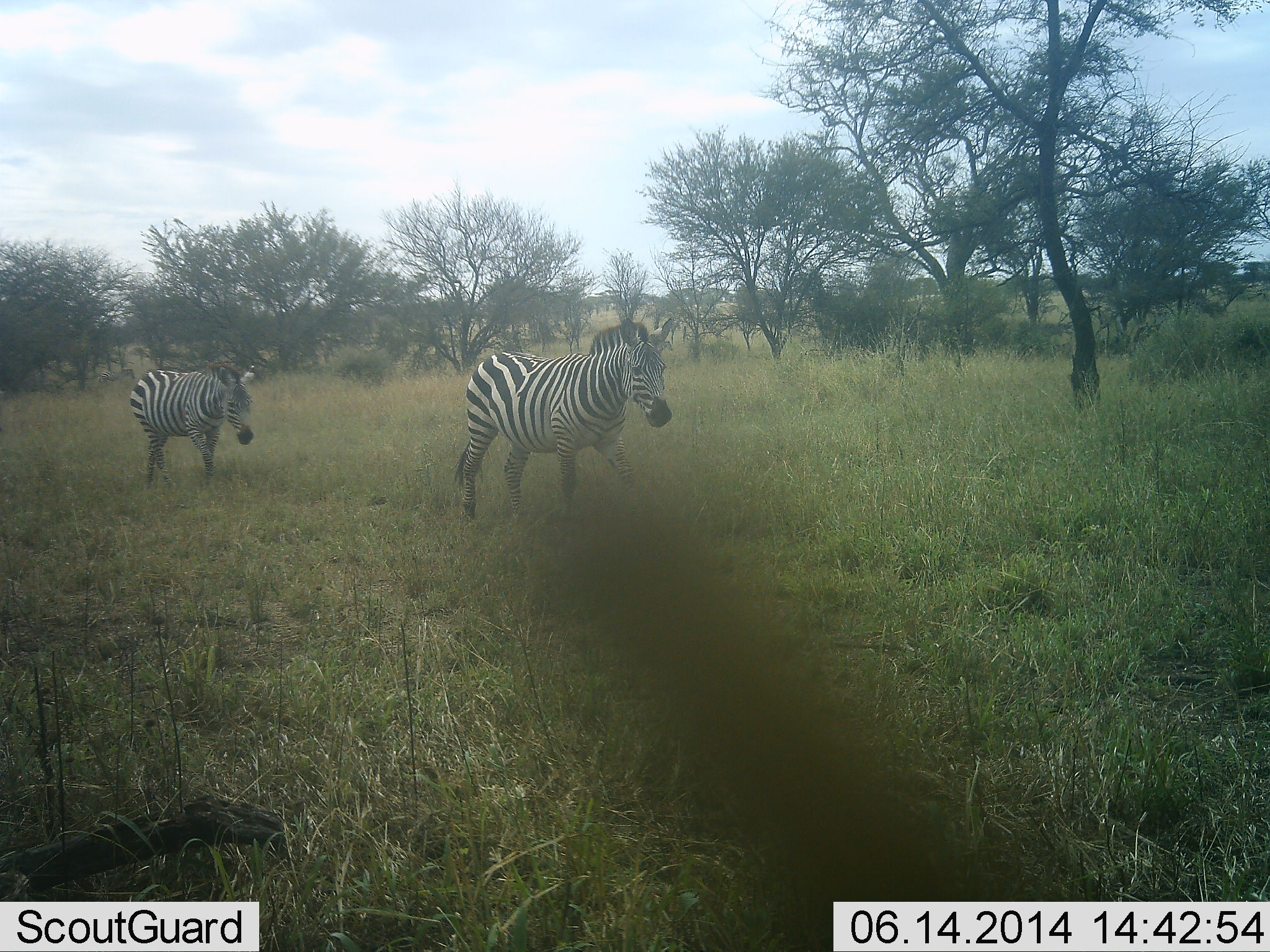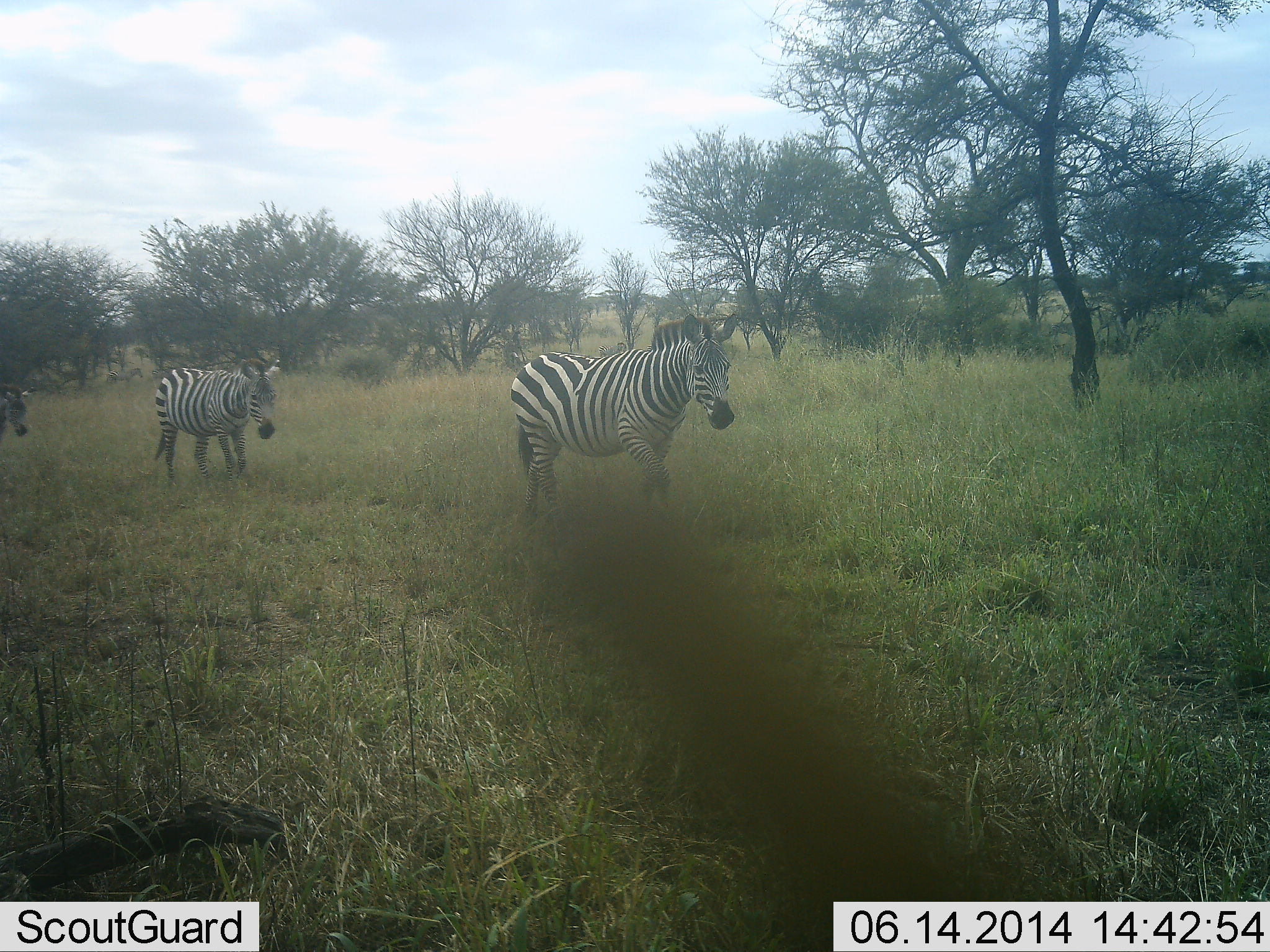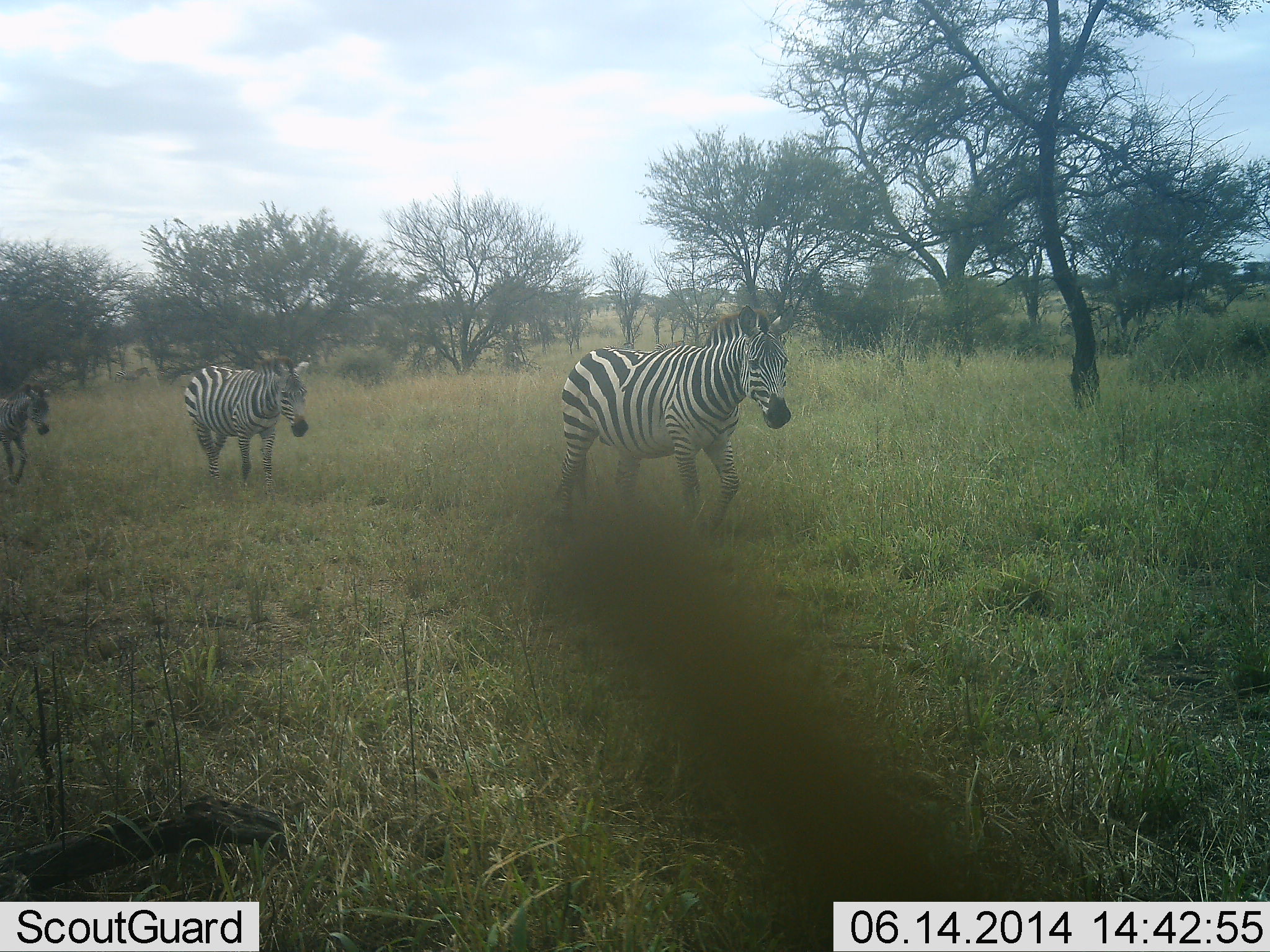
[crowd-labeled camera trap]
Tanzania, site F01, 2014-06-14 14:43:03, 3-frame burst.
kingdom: Animalia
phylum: Chordata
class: Mammalia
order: Perissodactyla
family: Equidae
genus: Equus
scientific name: Equus quagga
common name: plains zebra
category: zebra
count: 3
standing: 0%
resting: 0%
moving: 100%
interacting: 0%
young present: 30%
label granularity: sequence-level